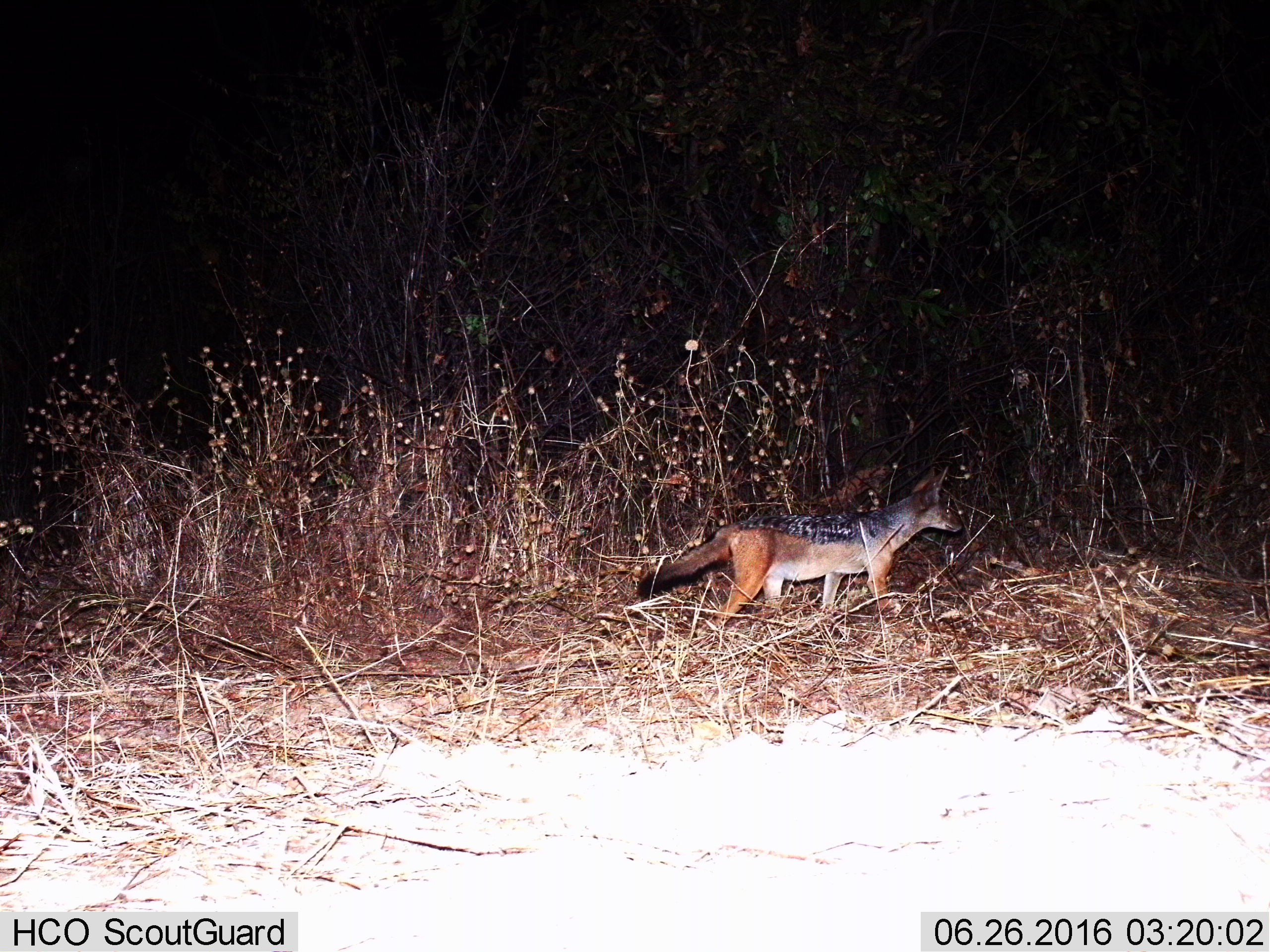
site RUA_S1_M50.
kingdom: Animalia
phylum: Chordata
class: Mammalia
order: Carnivora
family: Canidae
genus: Lupulella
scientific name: Lupulella mesomelas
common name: black-backed jackal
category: jackalblackbacked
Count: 1.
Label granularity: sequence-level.